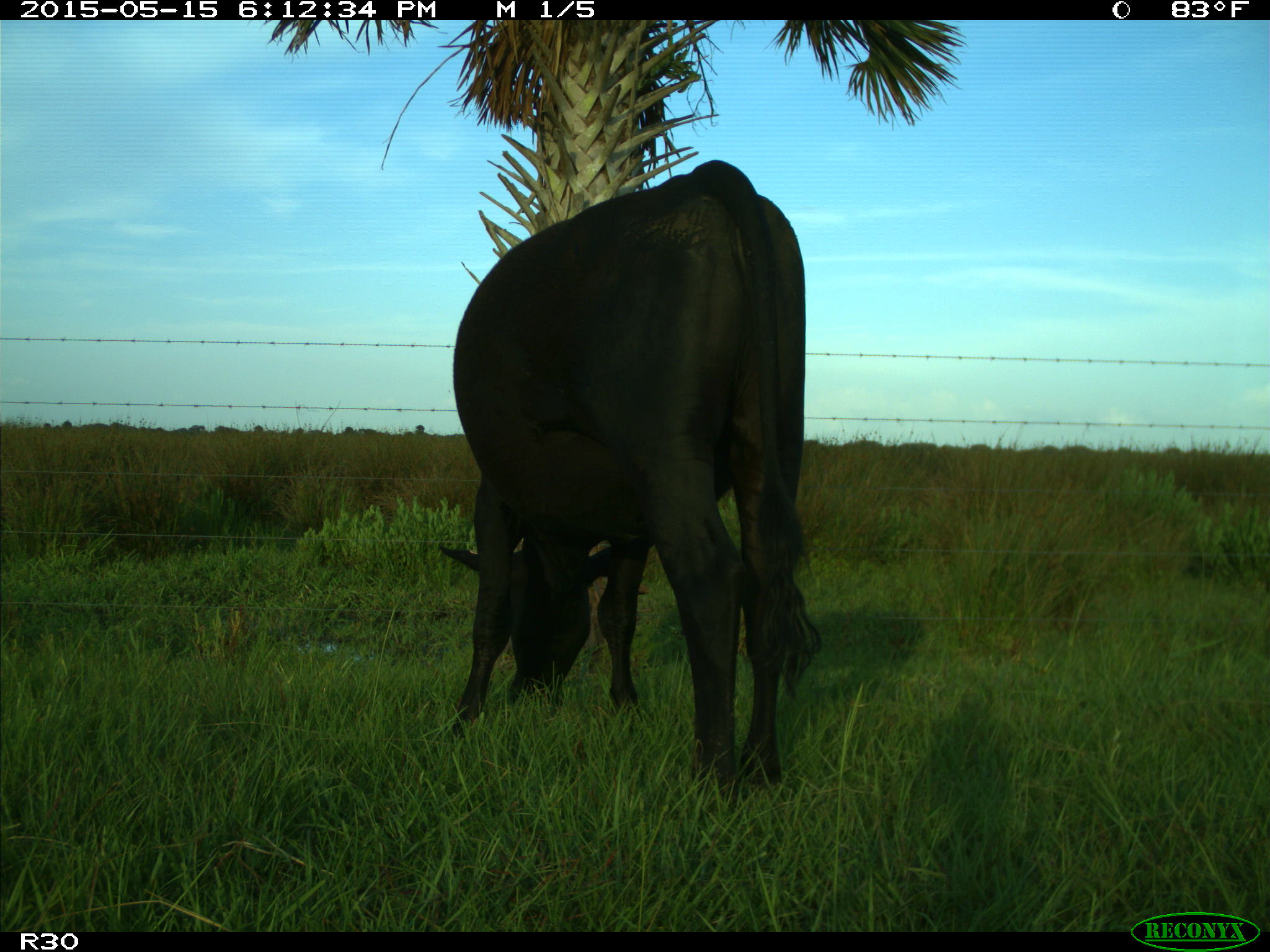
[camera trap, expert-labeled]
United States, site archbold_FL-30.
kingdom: Animalia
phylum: Chordata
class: Mammalia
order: Artiodactyla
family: Bovidae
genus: Bos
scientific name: Bos taurus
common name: domestic cow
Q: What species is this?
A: Bos taurus (domestic cow).